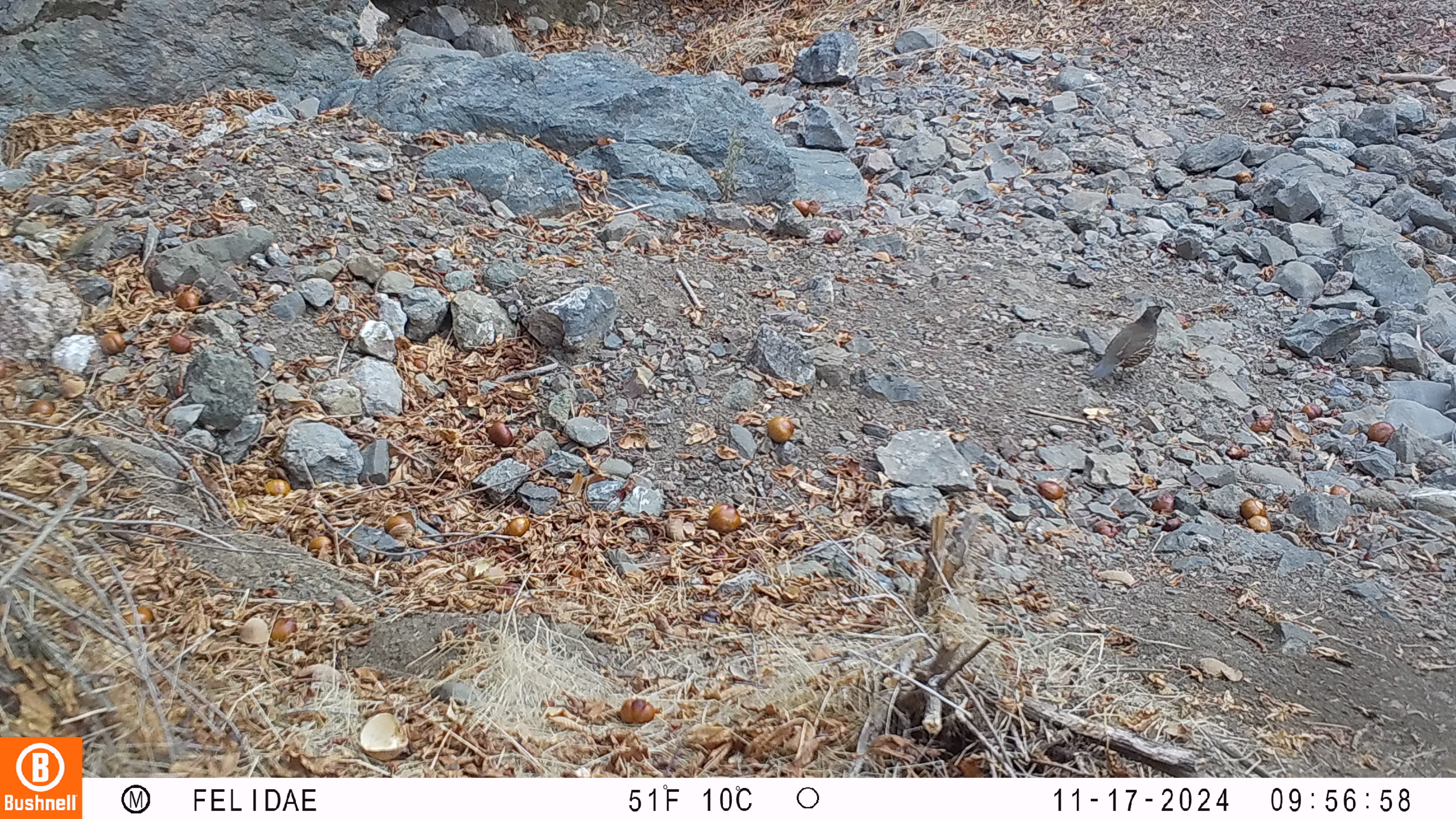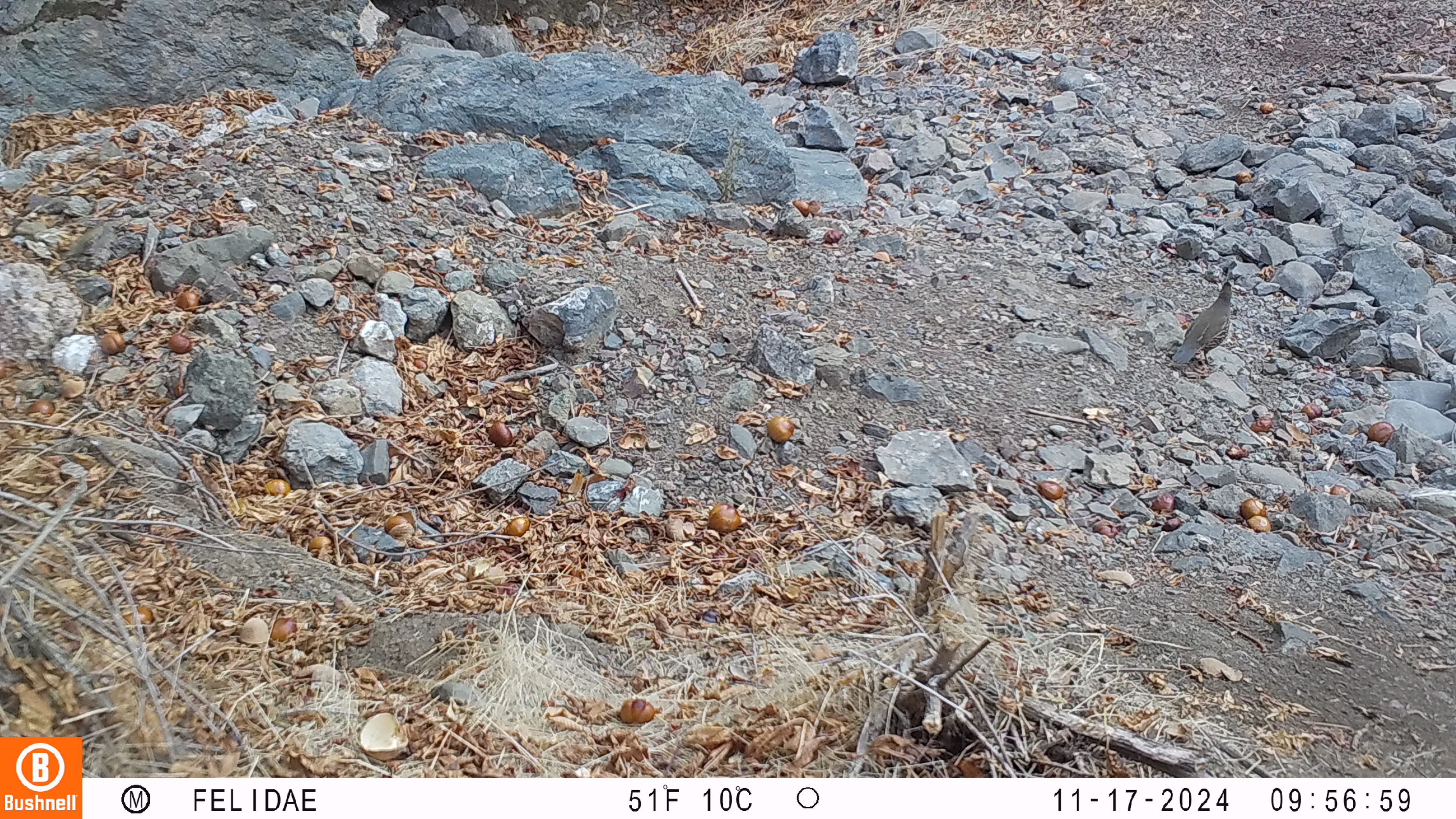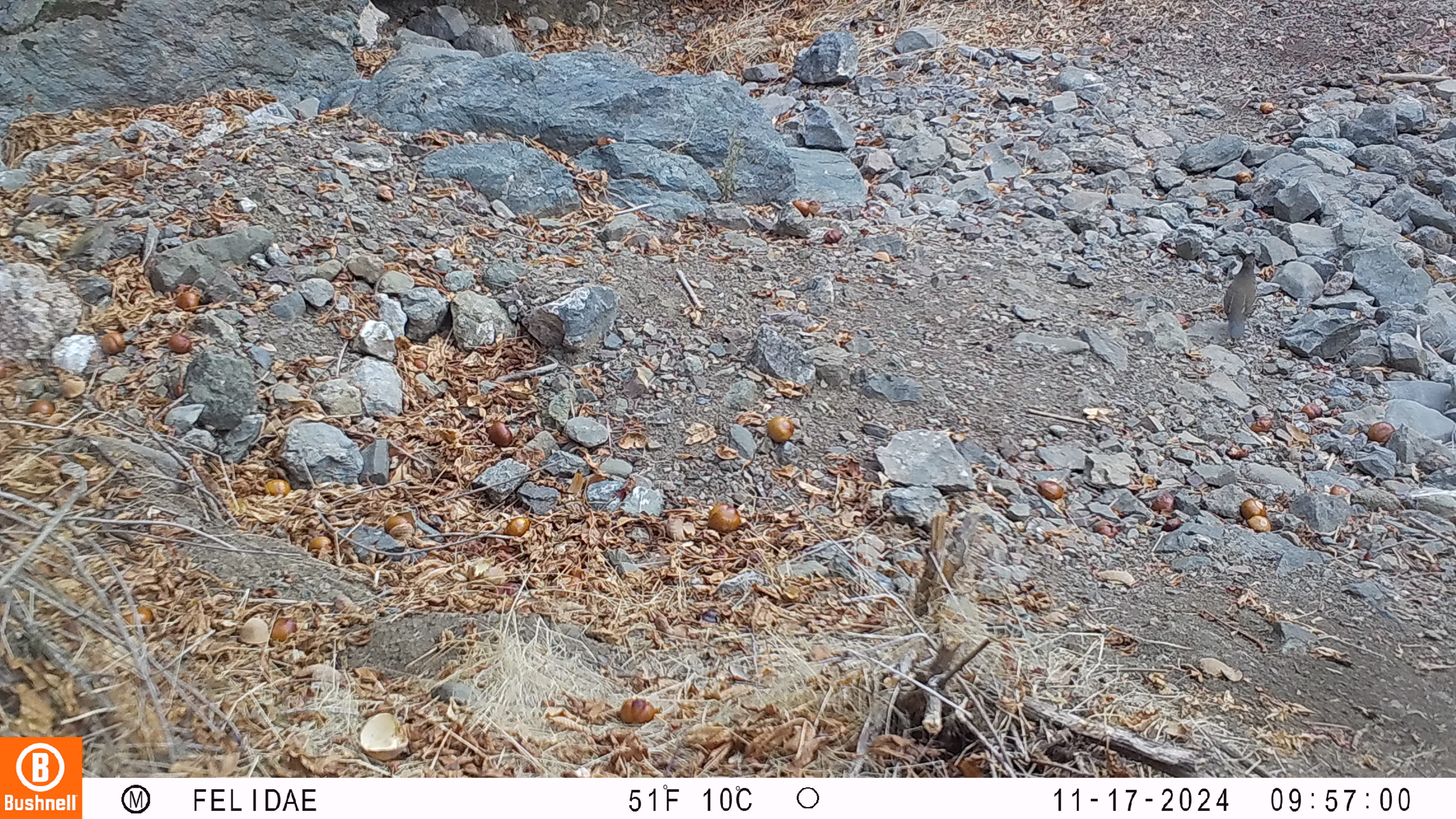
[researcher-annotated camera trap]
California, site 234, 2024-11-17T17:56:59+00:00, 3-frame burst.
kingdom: Animalia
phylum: Chordata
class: Aves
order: Galliformes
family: Odontophoridae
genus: Callipepla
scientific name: Callipepla californica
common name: california quail